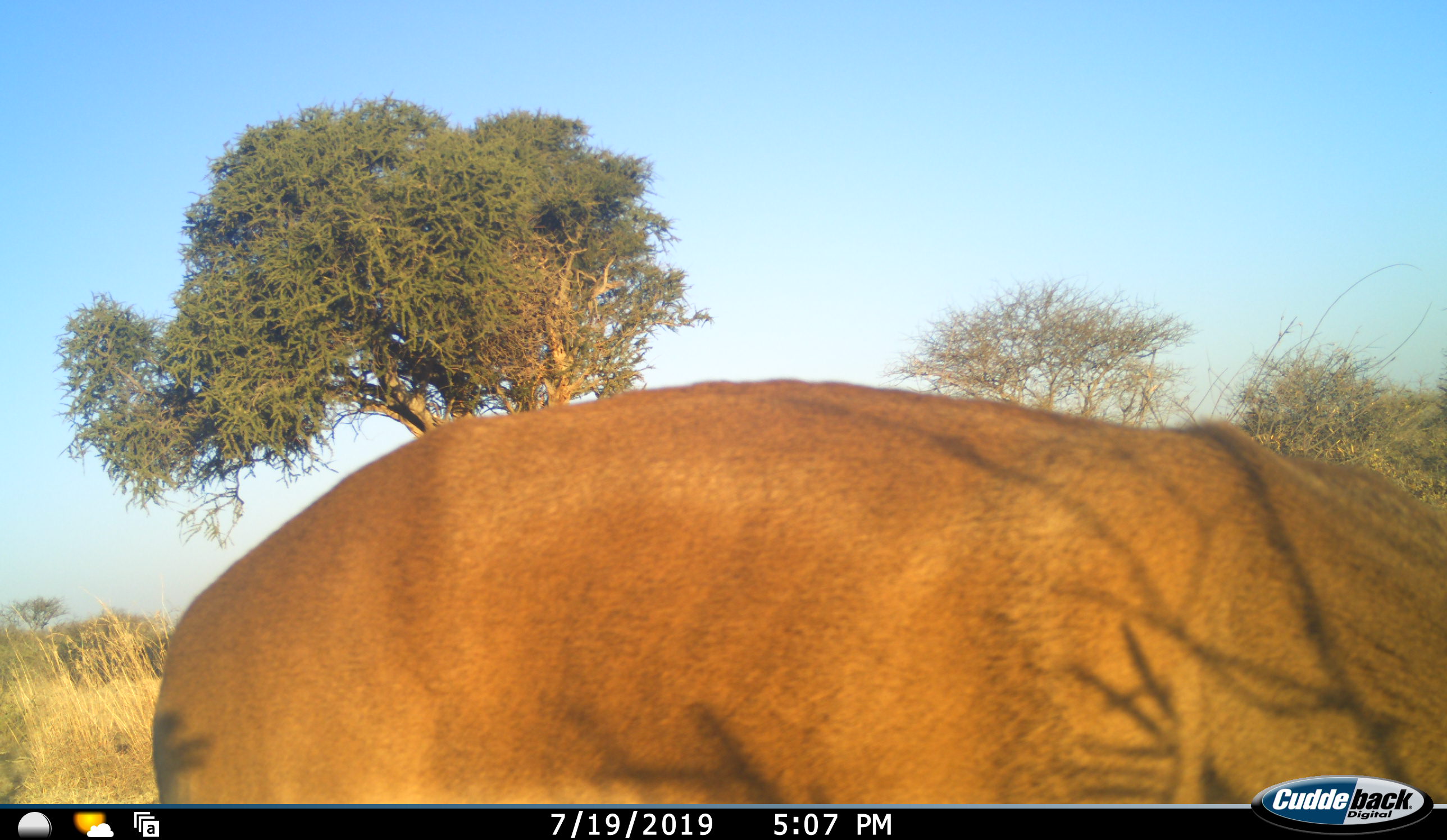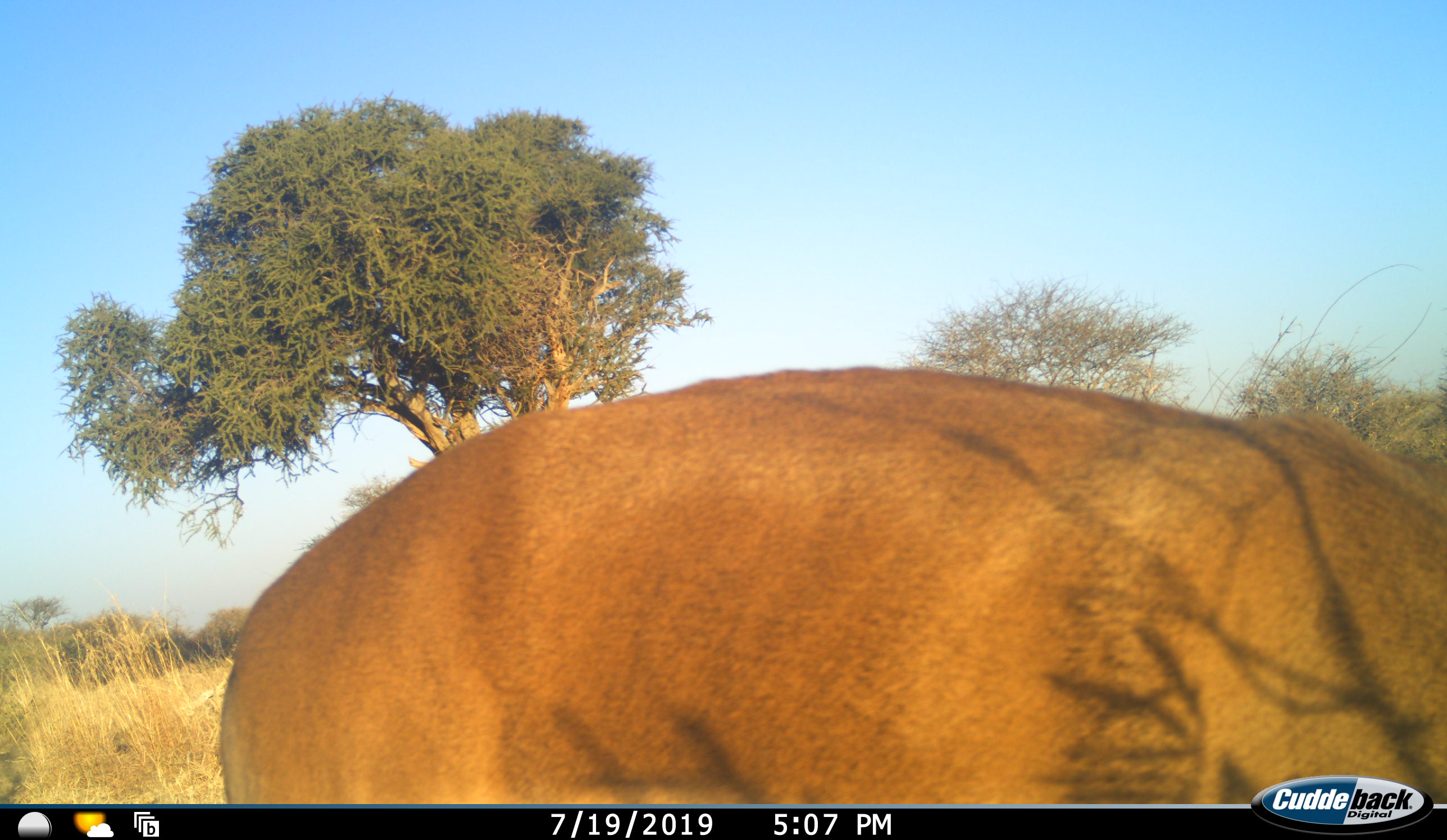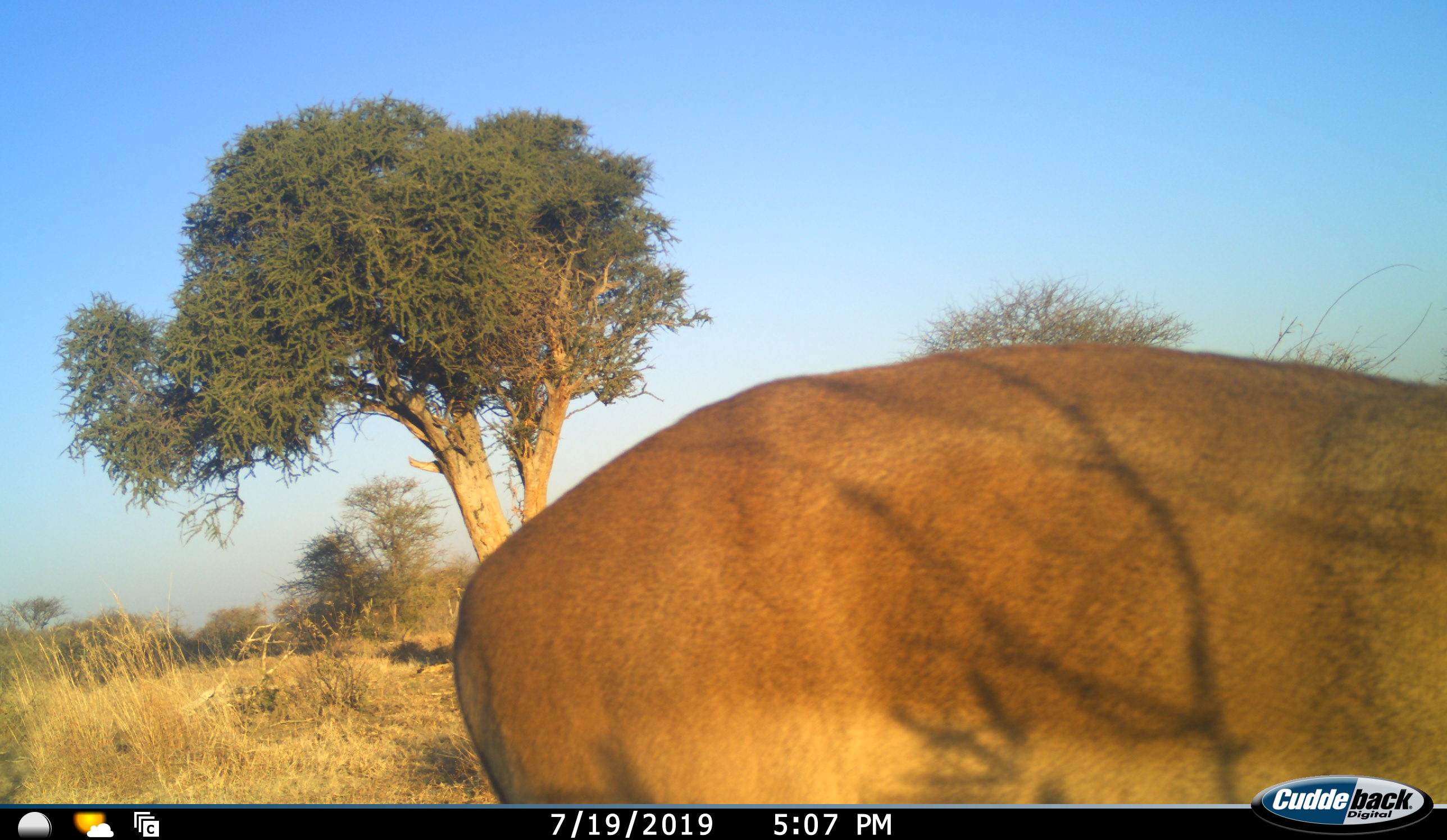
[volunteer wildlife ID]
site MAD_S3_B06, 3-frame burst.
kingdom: Animalia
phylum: Chordata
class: Mammalia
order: Artiodactyla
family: Bovidae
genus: Aepyceros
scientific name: Aepyceros melampus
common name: impala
Impala (Aepyceros melampus), count 1. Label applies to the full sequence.